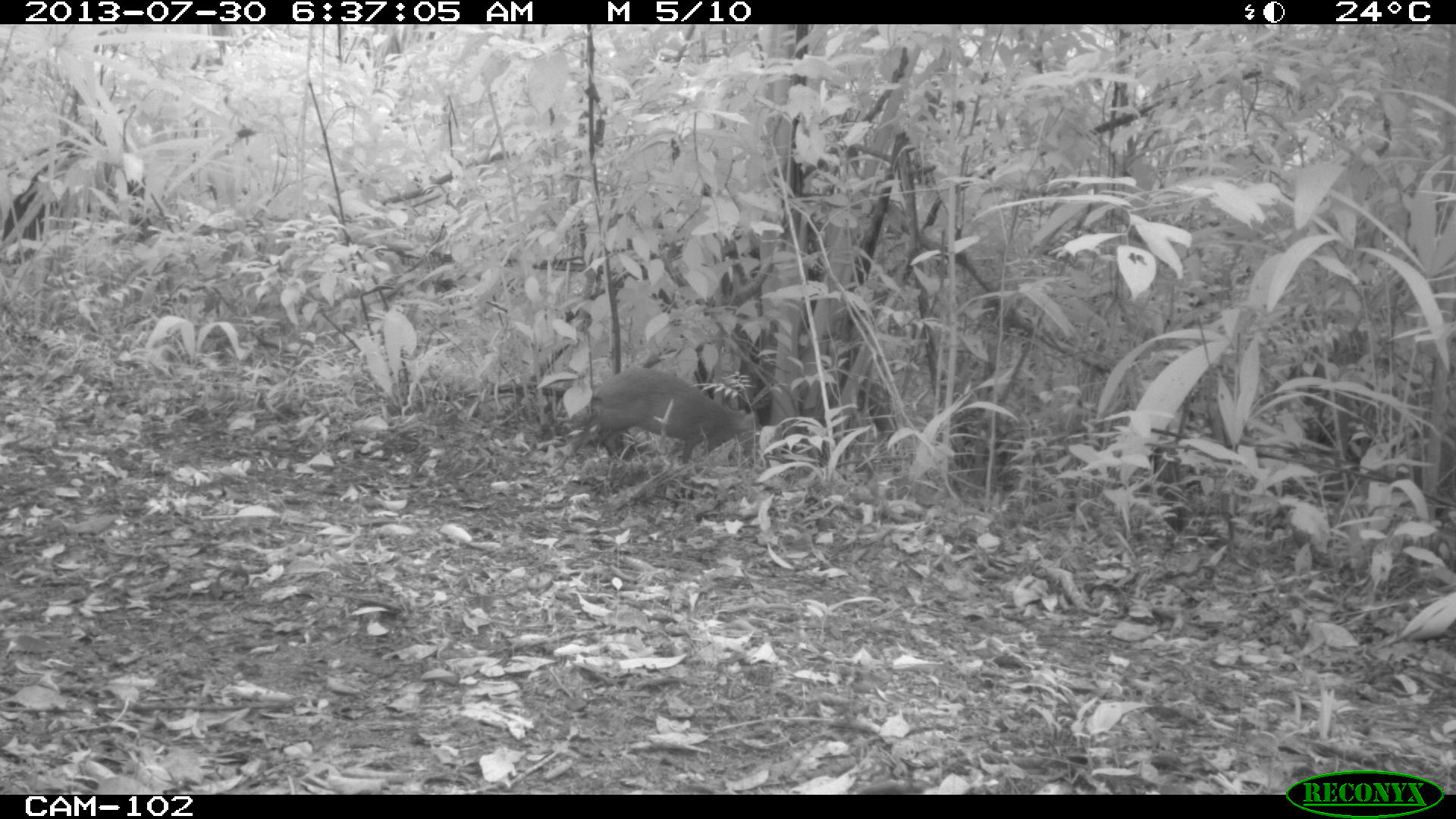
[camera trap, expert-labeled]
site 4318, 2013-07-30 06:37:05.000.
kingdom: Animalia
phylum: Chordata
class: Mammalia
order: Rodentia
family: Dasyproctidae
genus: Dasyprocta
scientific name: Dasyprocta punctata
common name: central american agouti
Dasyprocta punctata (central american agouti), count 1.